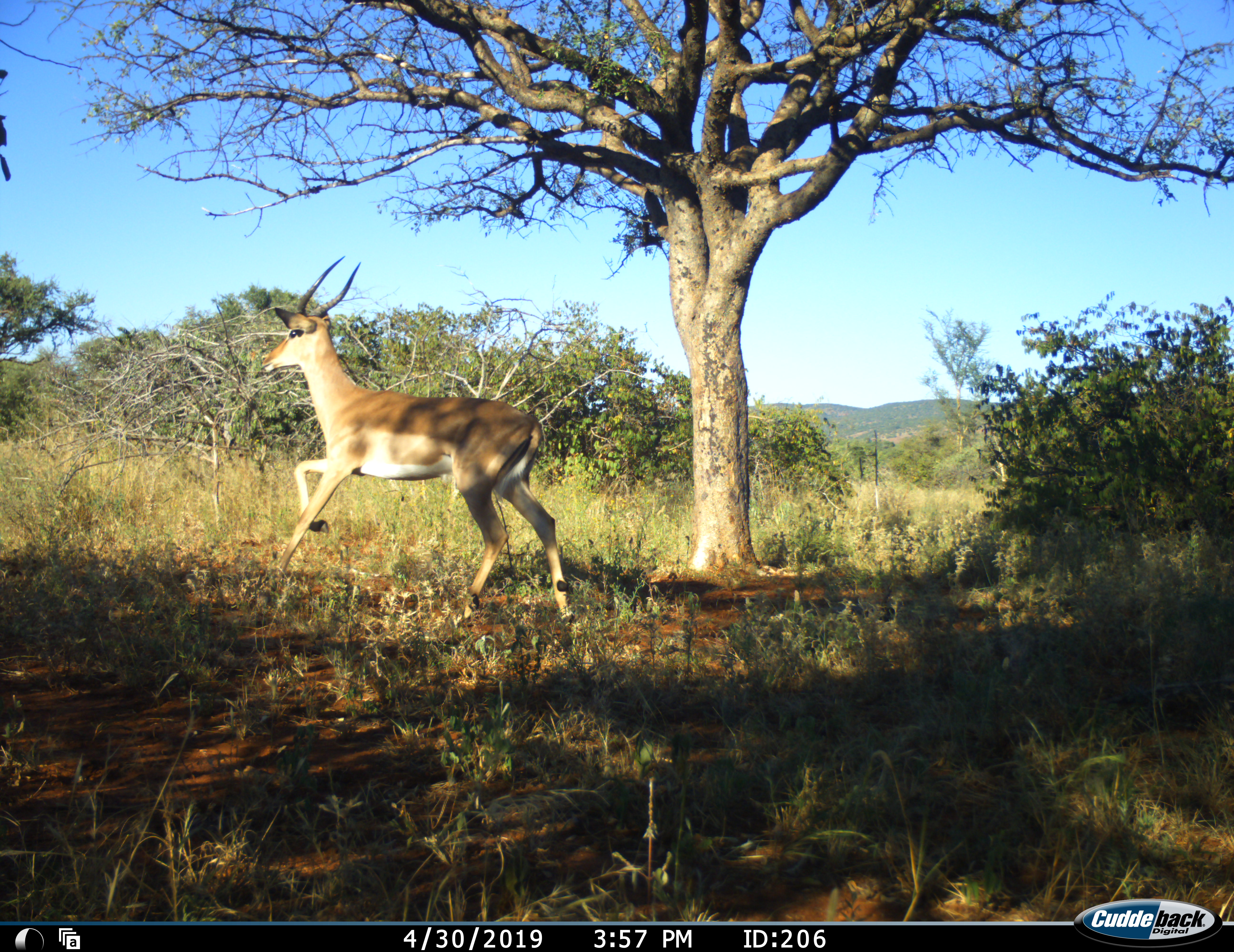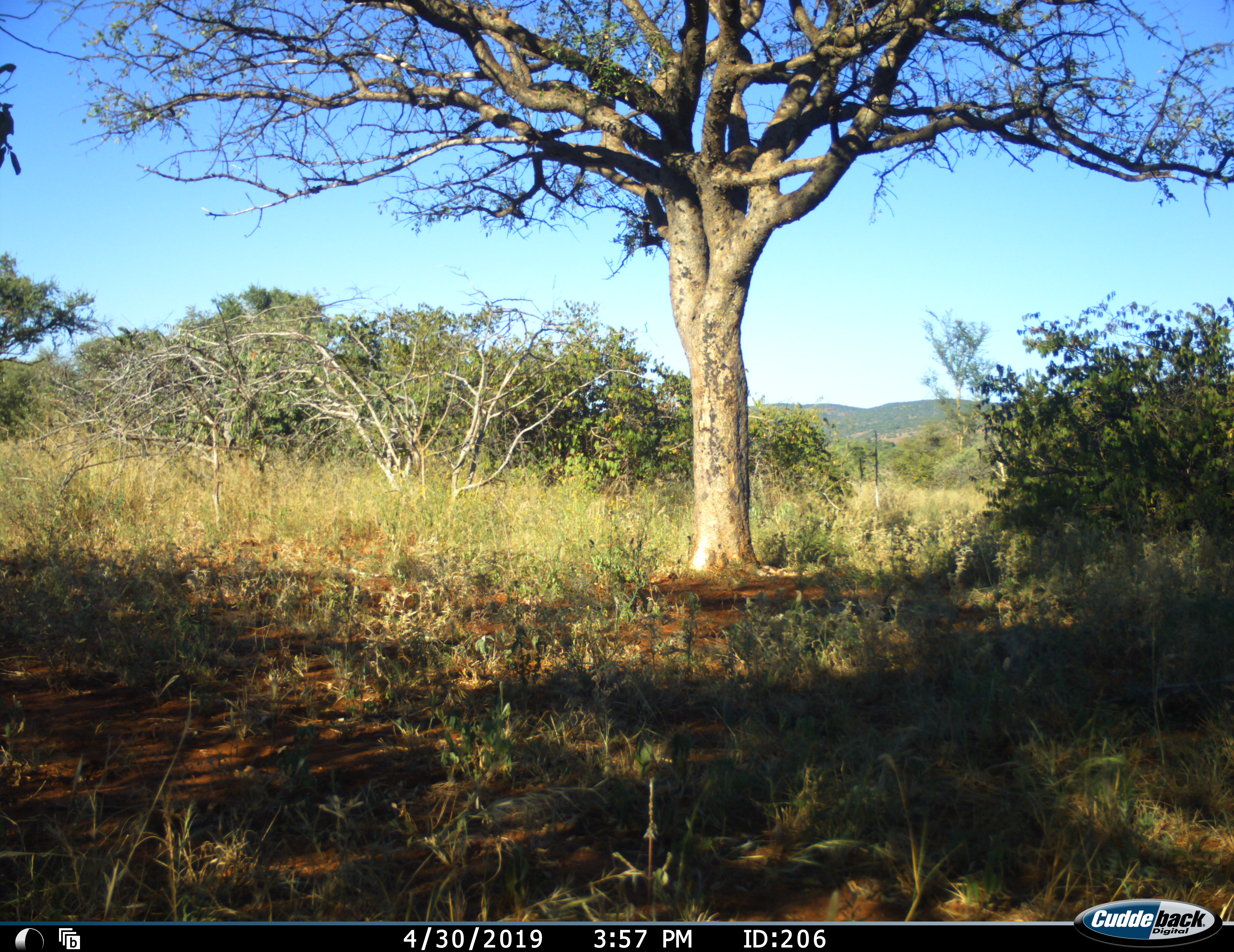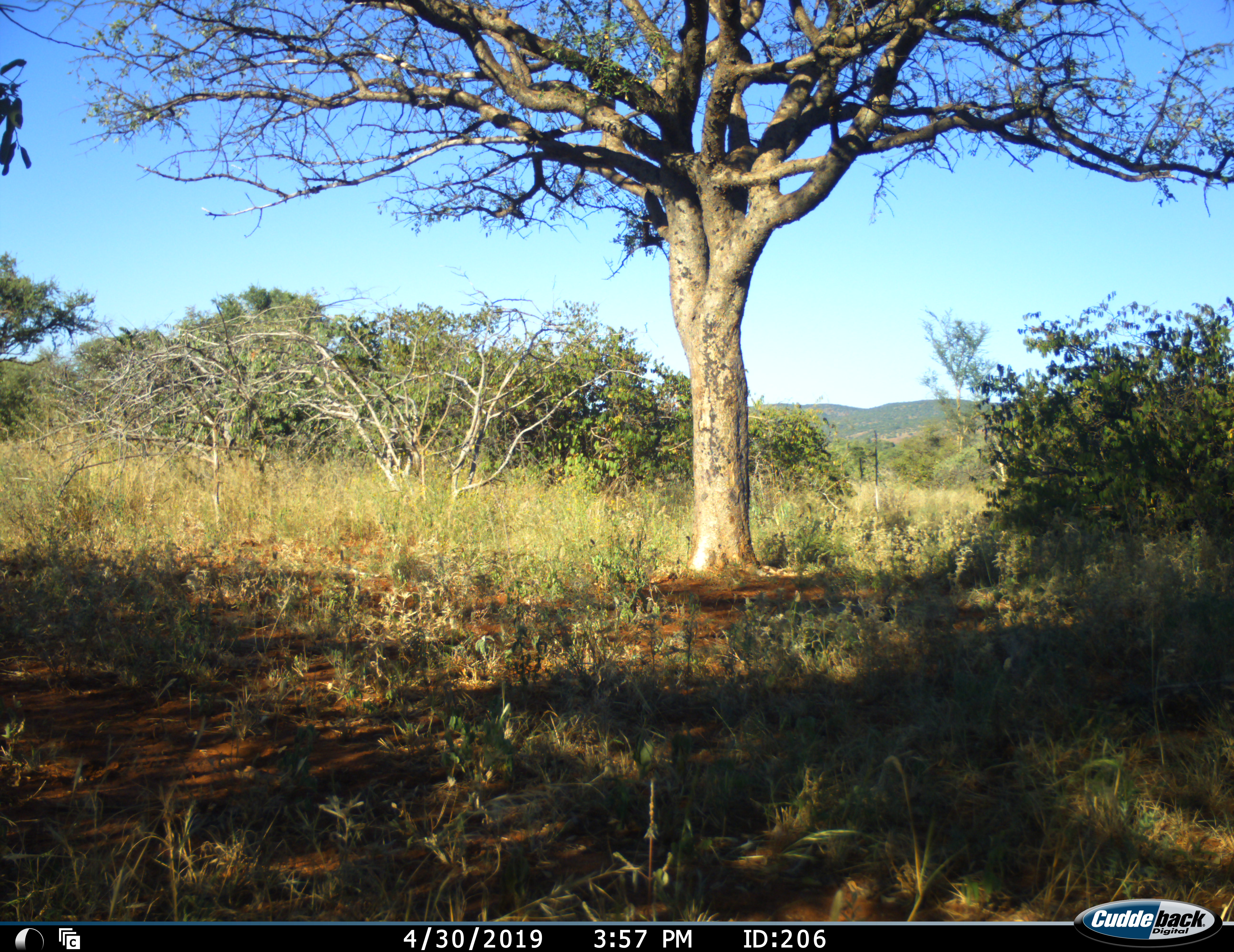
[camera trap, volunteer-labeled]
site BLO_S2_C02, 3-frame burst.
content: unidentified animal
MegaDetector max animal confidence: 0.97